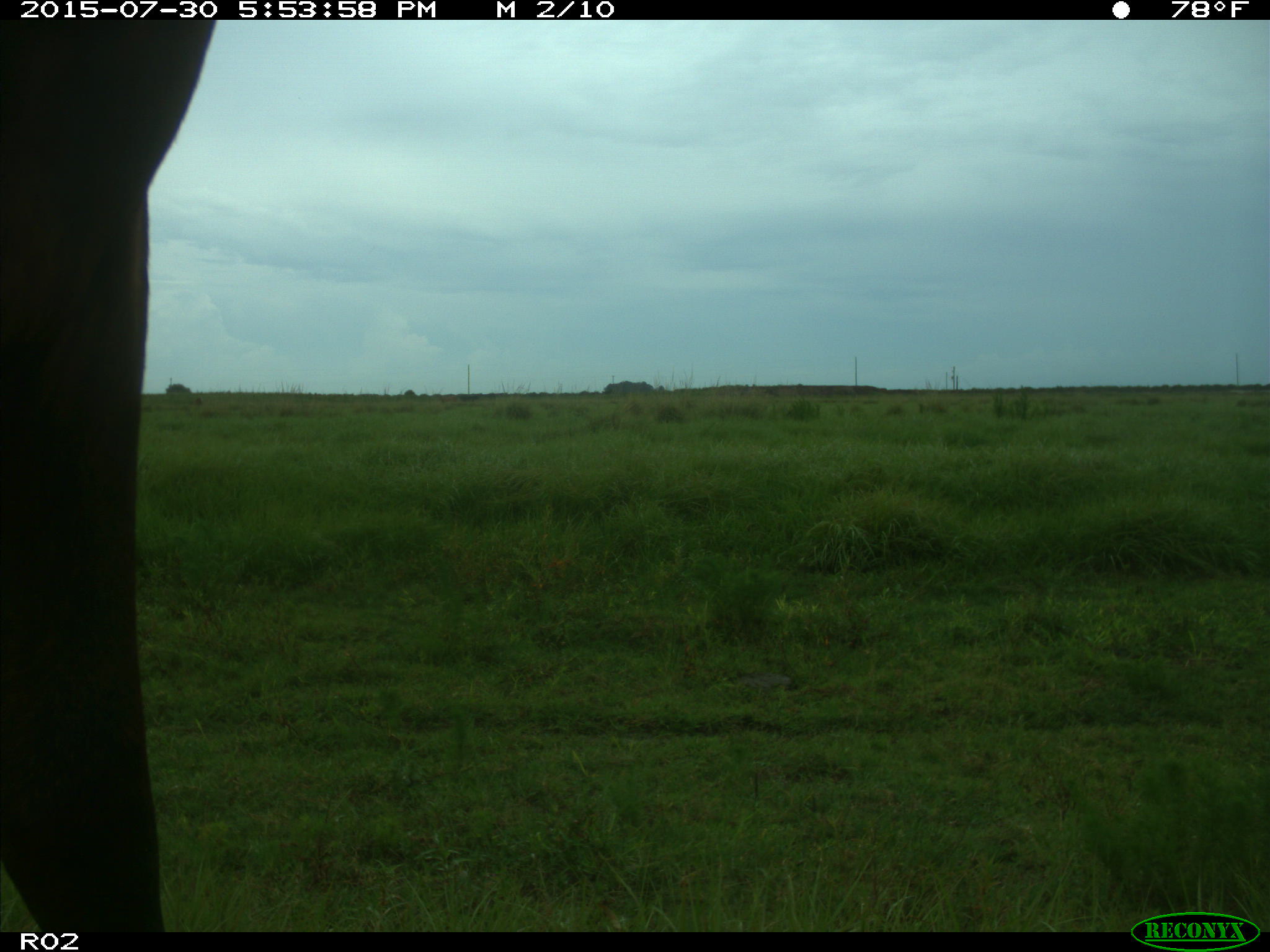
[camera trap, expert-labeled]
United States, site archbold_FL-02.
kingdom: Animalia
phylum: Chordata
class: Mammalia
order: Artiodactyla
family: Bovidae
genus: Bos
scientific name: Bos taurus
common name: domestic cow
Bos taurus (domestic cow).